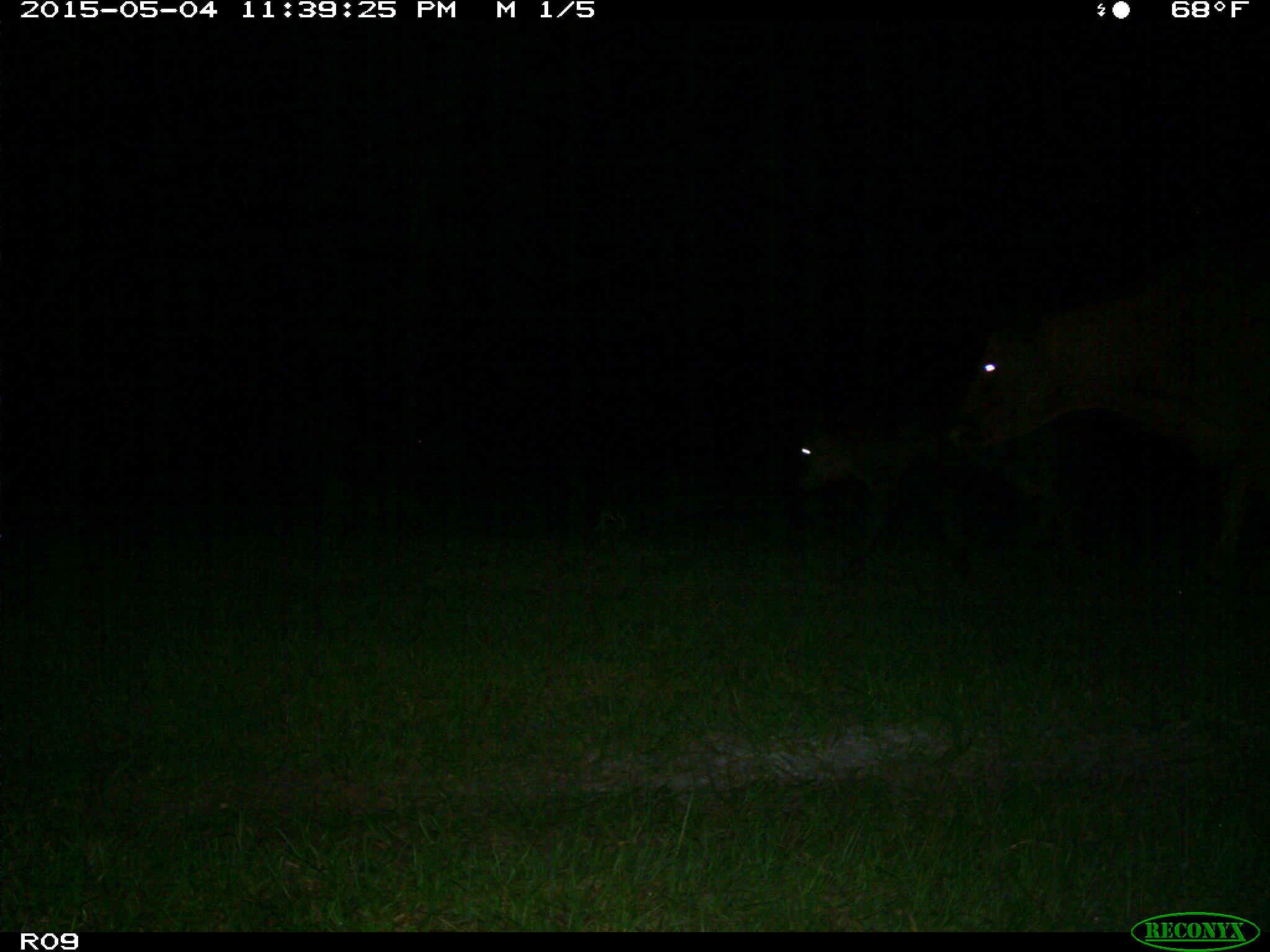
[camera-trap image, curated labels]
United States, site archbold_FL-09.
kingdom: Animalia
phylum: Chordata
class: Mammalia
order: Artiodactyla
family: Bovidae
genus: Bos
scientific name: Bos taurus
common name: domestic cow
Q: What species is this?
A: Bos taurus (domestic cow).